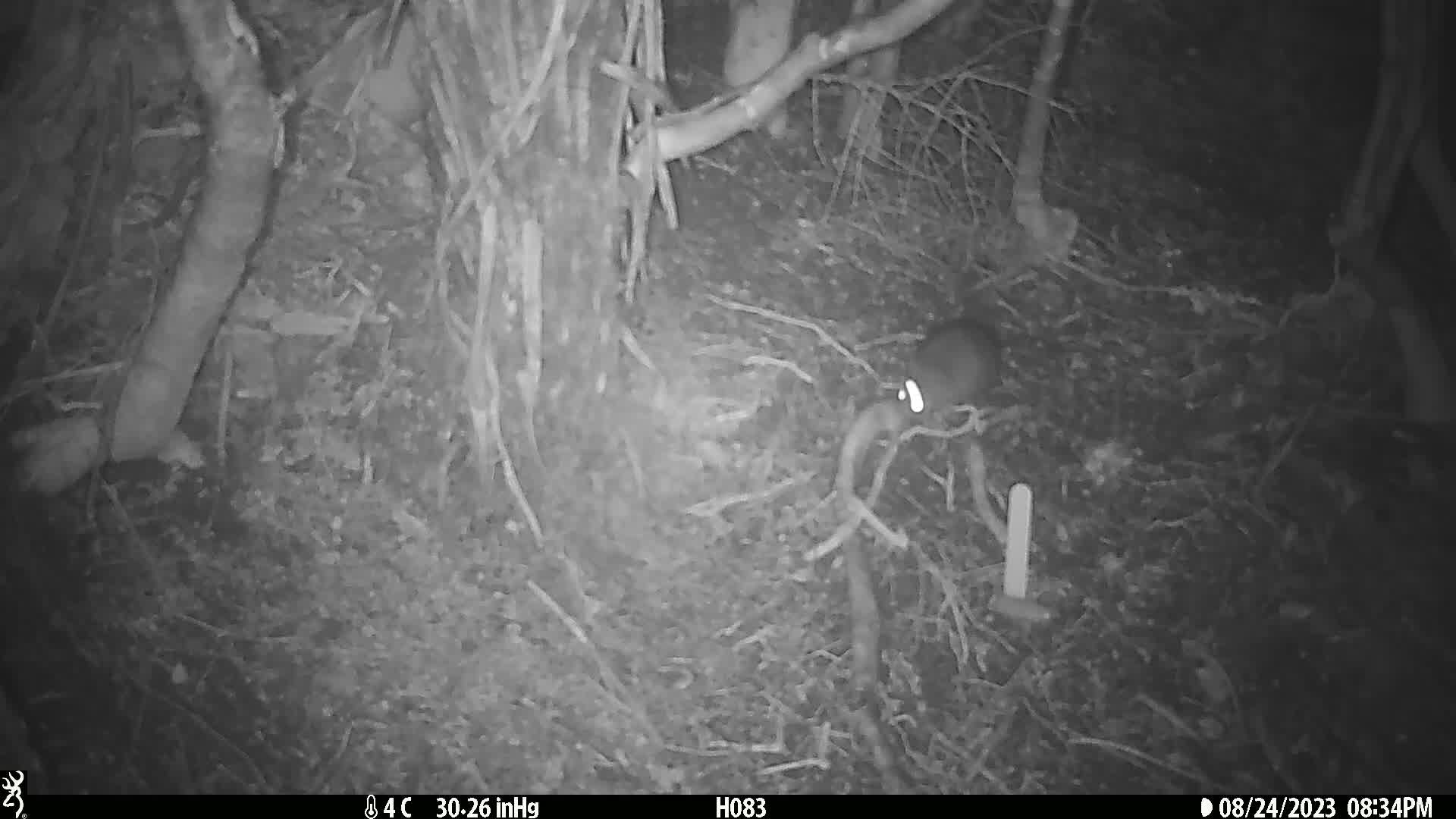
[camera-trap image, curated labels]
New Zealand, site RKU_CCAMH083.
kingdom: Animalia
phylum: Chordata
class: Mammalia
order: Rodentia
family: Muridae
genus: Rattus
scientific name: Rattus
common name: rat